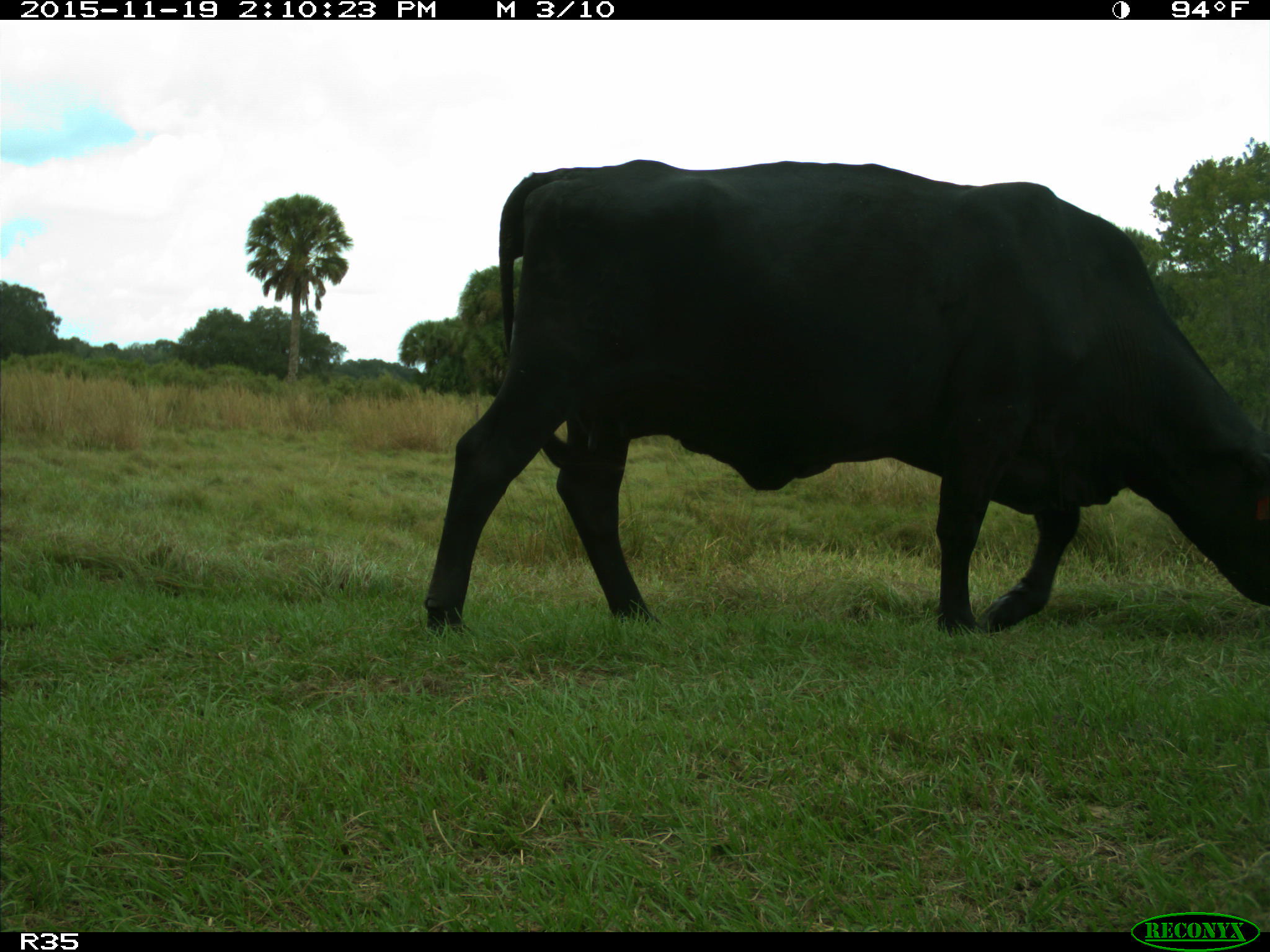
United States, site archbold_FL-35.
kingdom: Animalia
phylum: Chordata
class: Mammalia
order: Artiodactyla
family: Bovidae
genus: Bos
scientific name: Bos taurus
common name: domestic cow